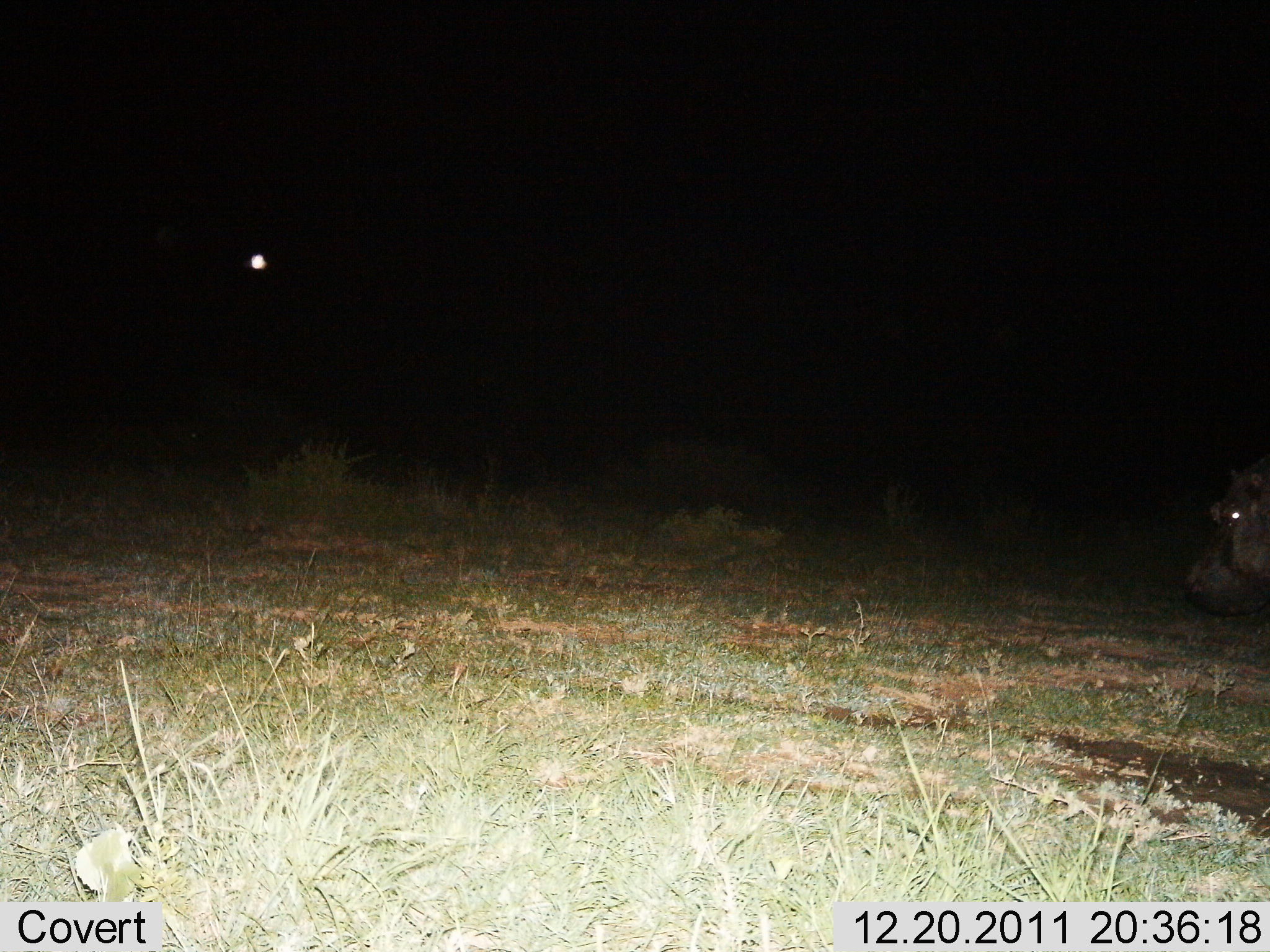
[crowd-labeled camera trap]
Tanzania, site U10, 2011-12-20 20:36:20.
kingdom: Animalia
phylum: Chordata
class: Mammalia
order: Artiodactyla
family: Hippopotamidae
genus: Hippopotamus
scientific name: Hippopotamus amphibius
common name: hippopotamus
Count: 1.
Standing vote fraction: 54%.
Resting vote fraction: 0%.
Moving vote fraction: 38%.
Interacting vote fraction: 0%.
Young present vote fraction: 0%.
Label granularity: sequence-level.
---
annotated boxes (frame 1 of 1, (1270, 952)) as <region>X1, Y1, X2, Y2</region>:
animal: <region>1182, 446, 1269, 616</region>